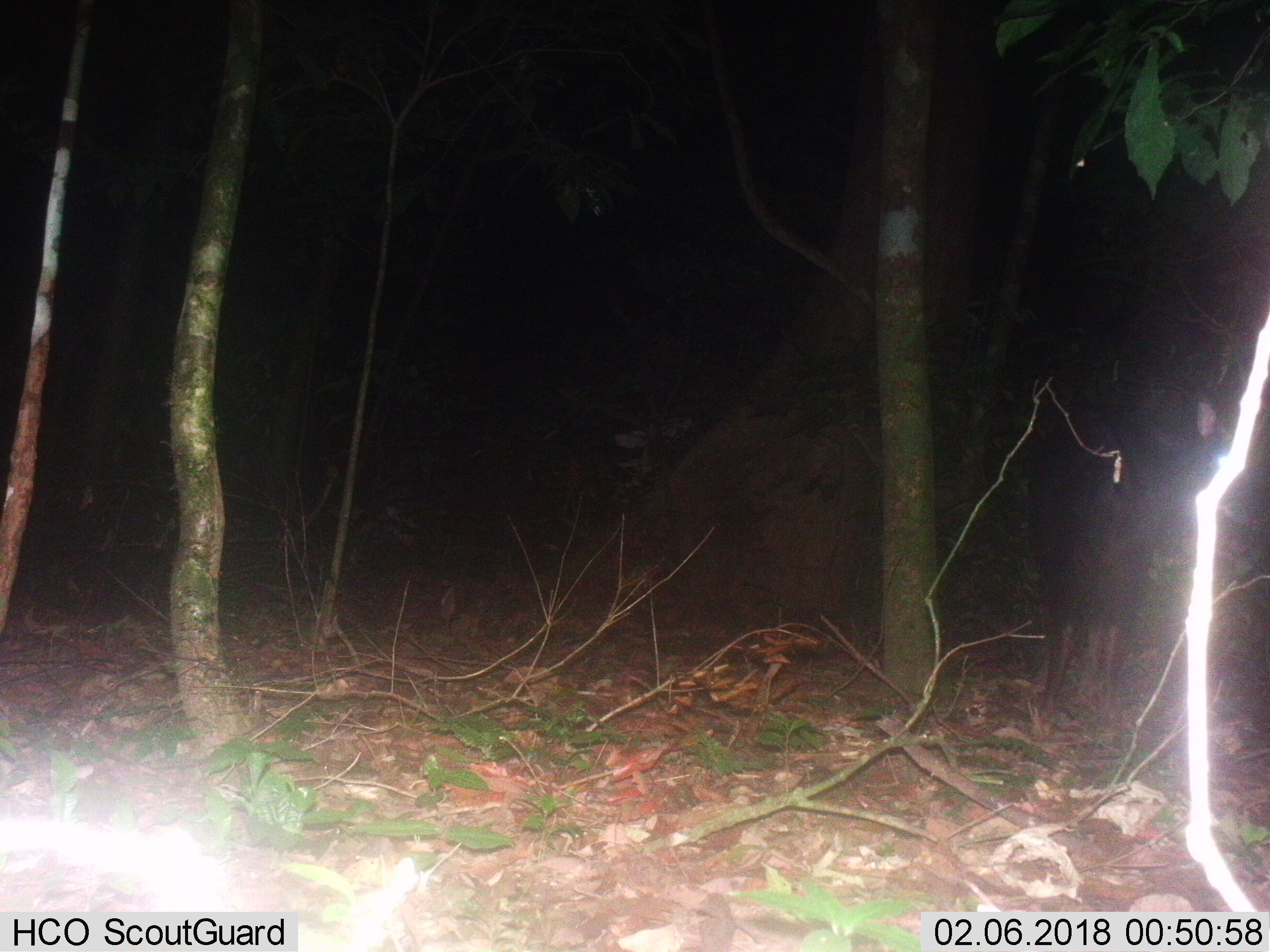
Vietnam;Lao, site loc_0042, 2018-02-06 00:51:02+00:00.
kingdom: Animalia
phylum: Chordata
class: Mammalia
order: Artiodactyla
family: Bovidae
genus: Capricornis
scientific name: Capricornis sumatraensis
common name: chinese serow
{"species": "chinese serow (Capricornis sumatraensis)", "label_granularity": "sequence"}